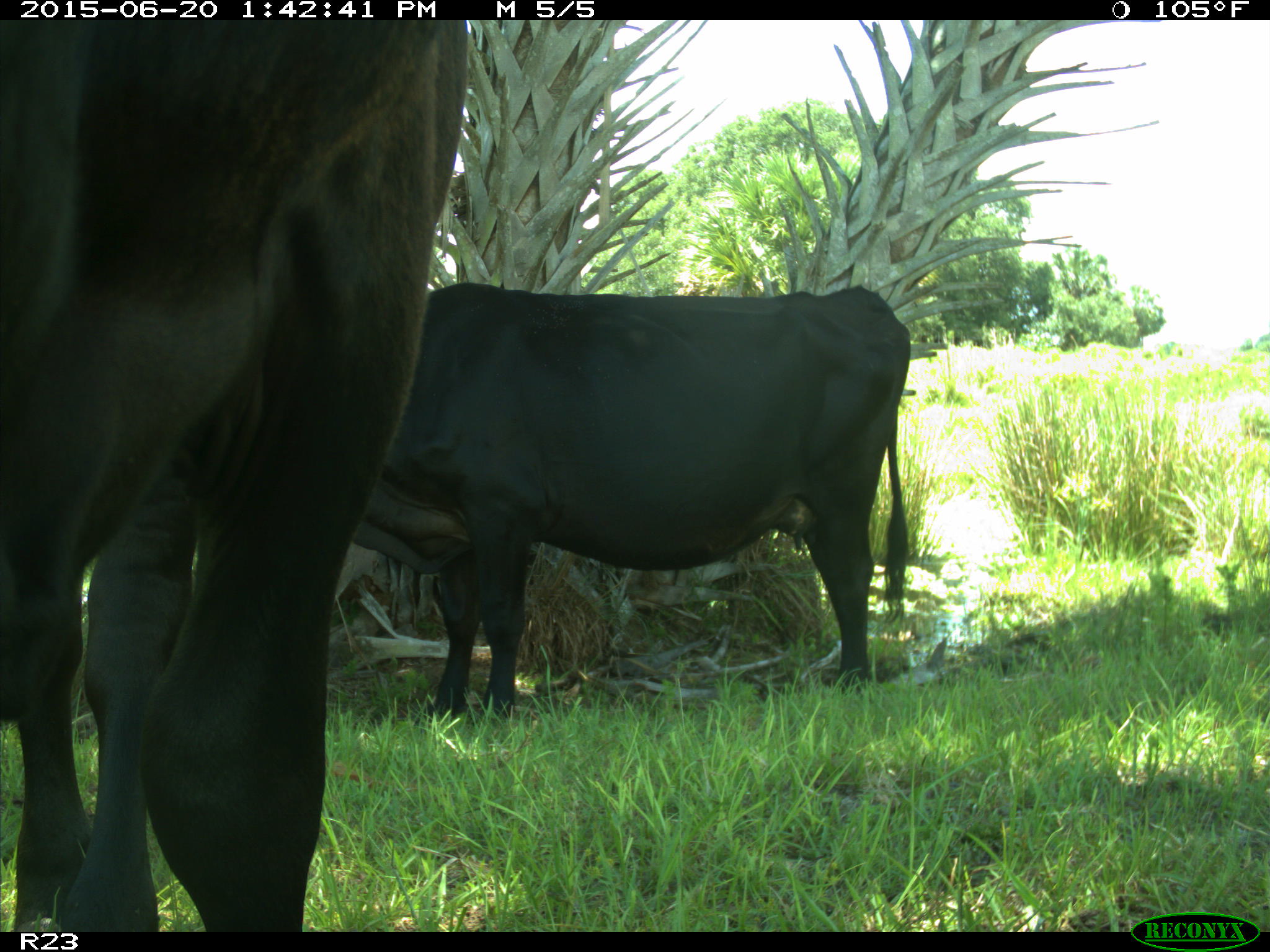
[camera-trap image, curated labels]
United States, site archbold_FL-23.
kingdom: Animalia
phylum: Chordata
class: Mammalia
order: Artiodactyla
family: Bovidae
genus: Bos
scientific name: Bos taurus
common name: domestic cow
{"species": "Bos taurus (domestic cow)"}